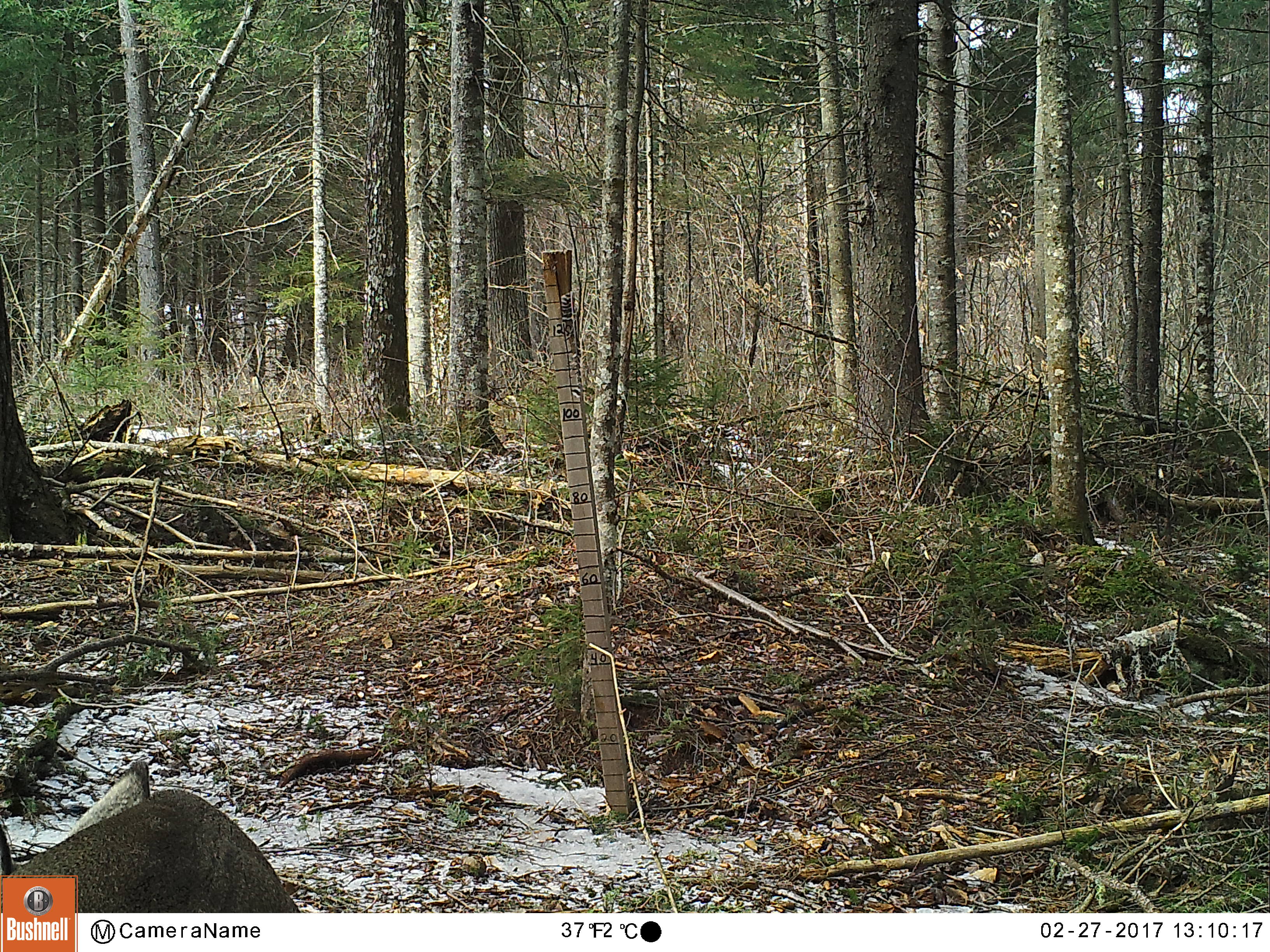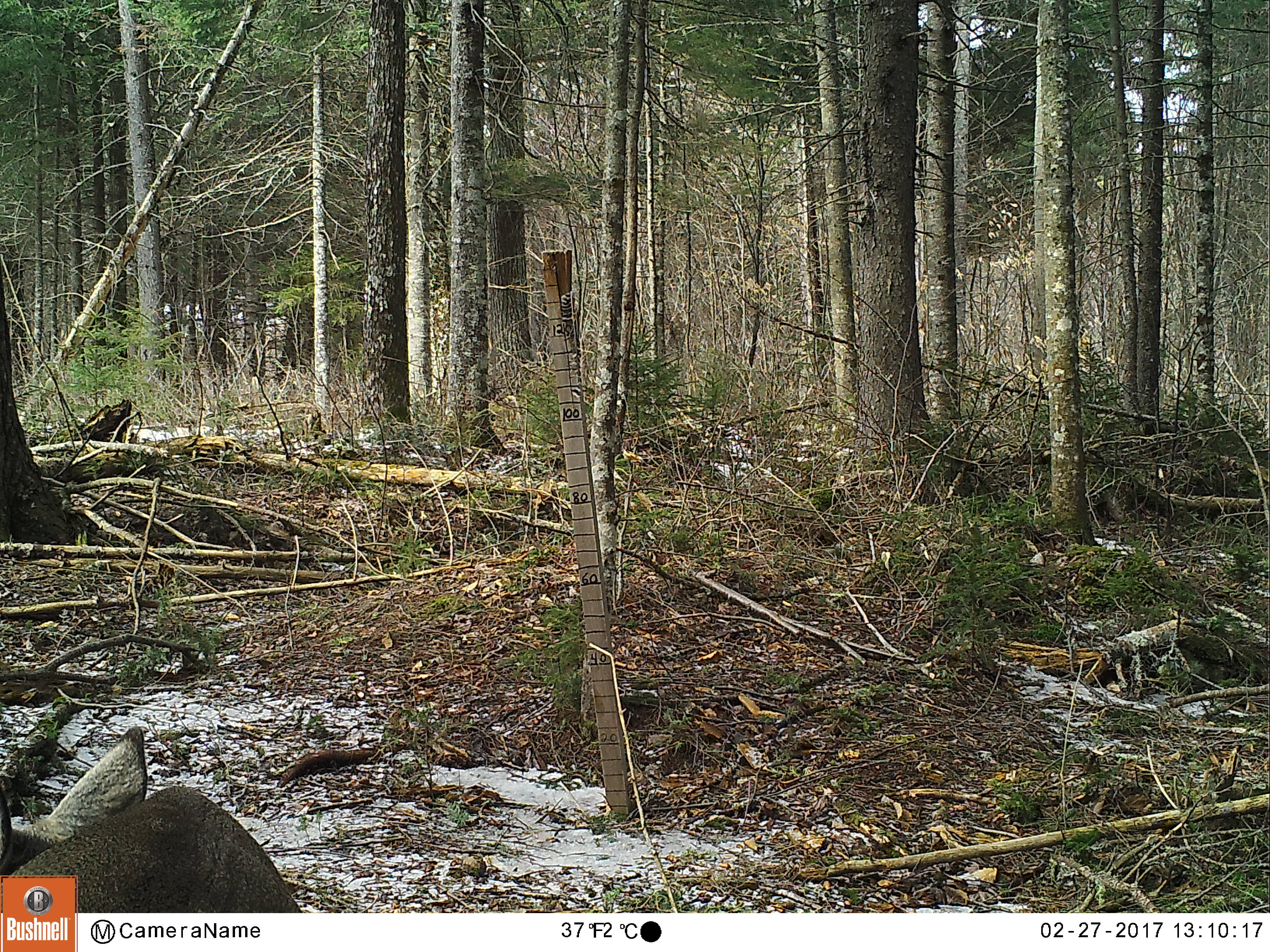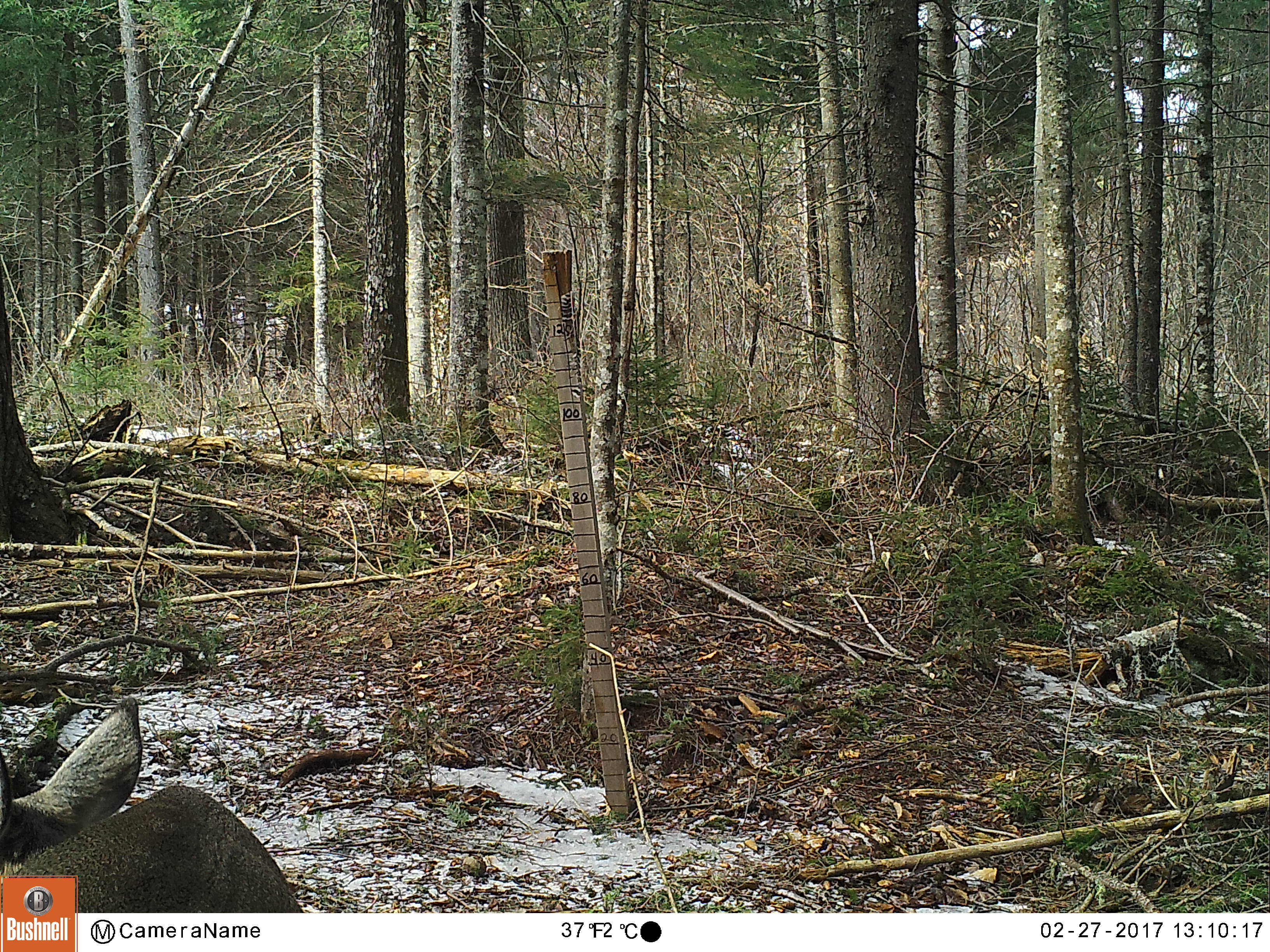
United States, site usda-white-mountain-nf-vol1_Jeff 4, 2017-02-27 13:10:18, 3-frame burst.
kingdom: Animalia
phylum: Chordata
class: Mammalia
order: Artiodactyla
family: Cervidae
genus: Odocoileus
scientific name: Odocoileus virginianus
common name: white-tailed deer